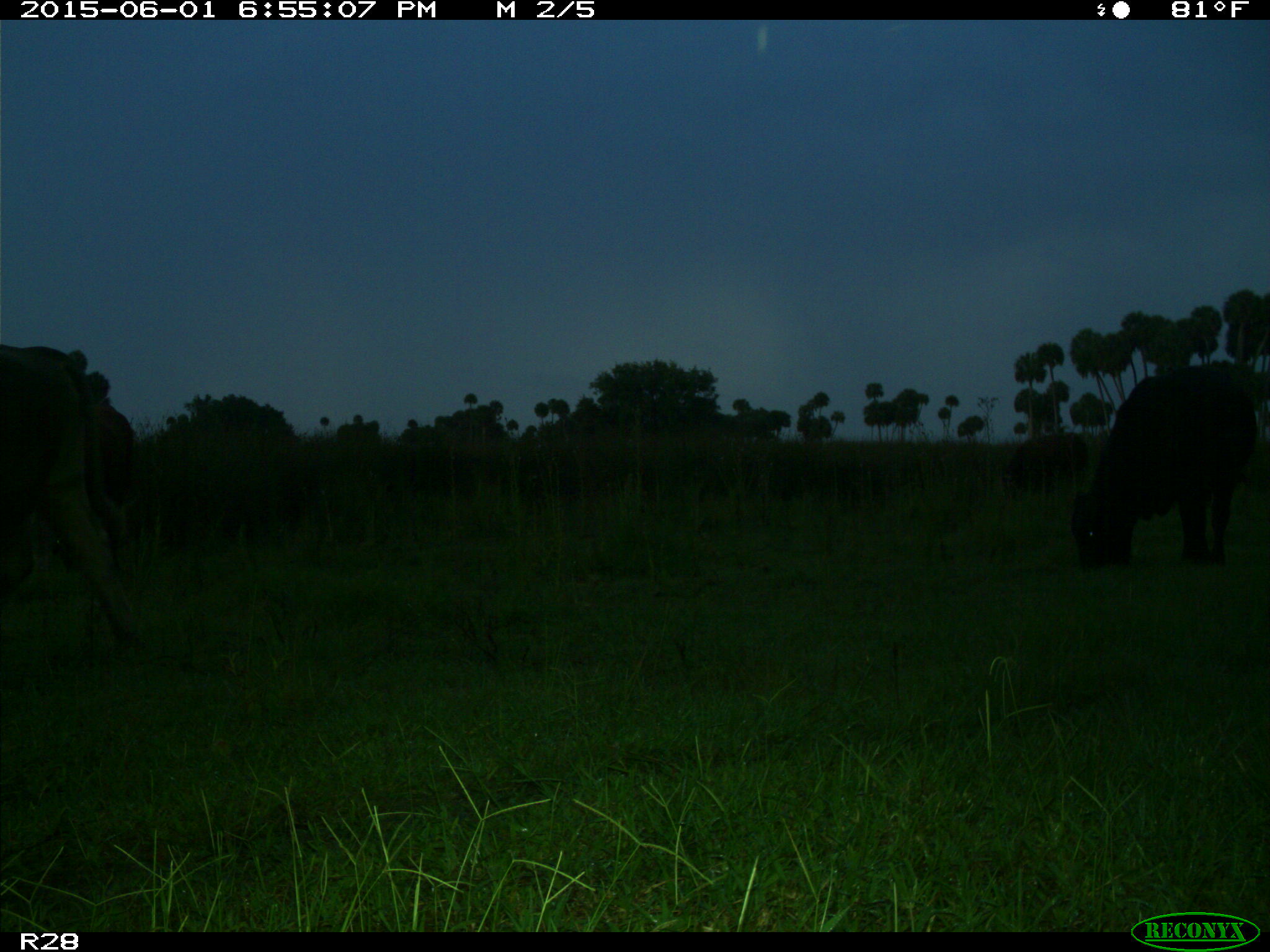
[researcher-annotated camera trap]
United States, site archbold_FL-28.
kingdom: Animalia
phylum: Chordata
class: Mammalia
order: Artiodactyla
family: Bovidae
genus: Bos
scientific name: Bos taurus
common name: domestic cow